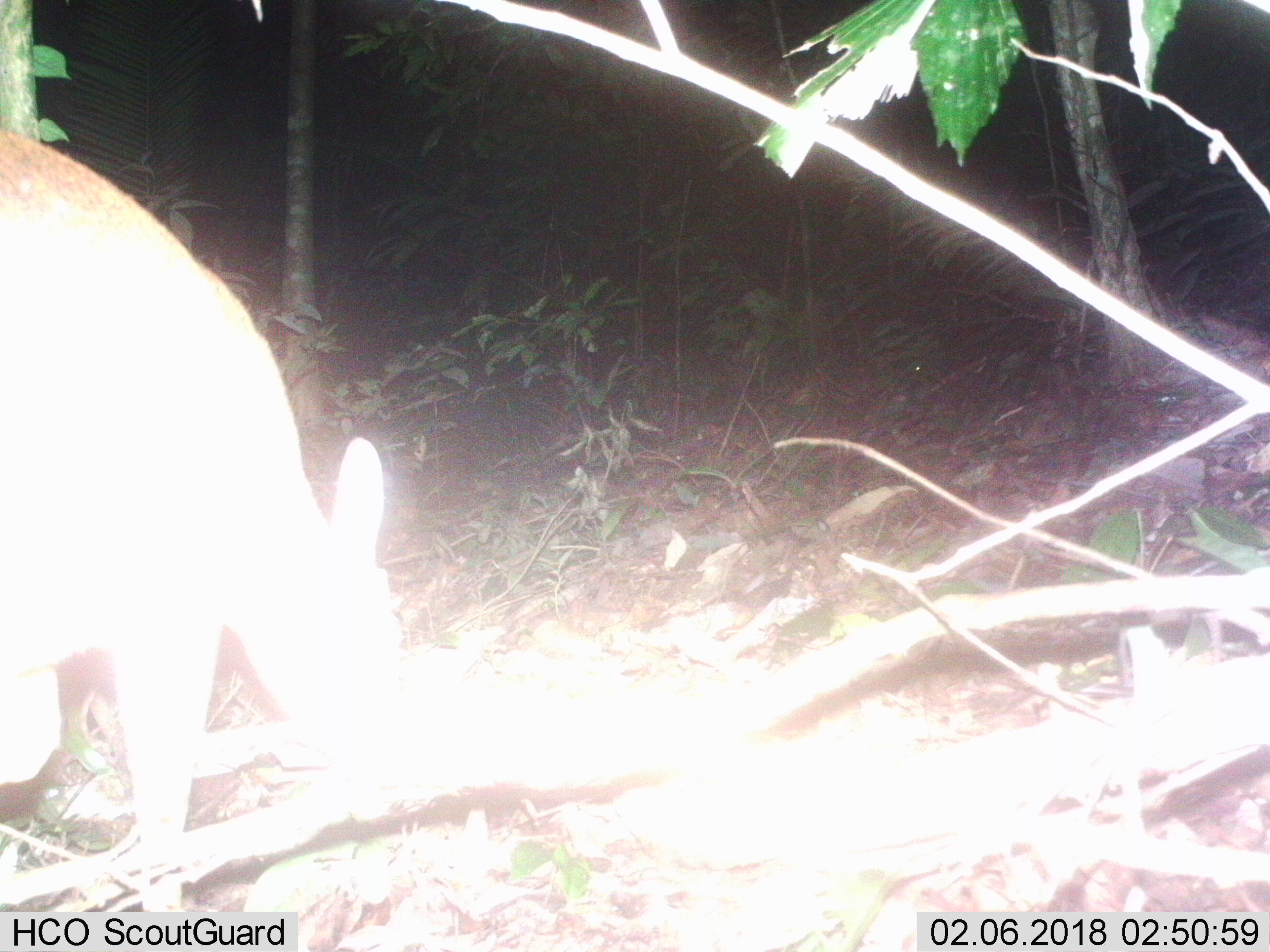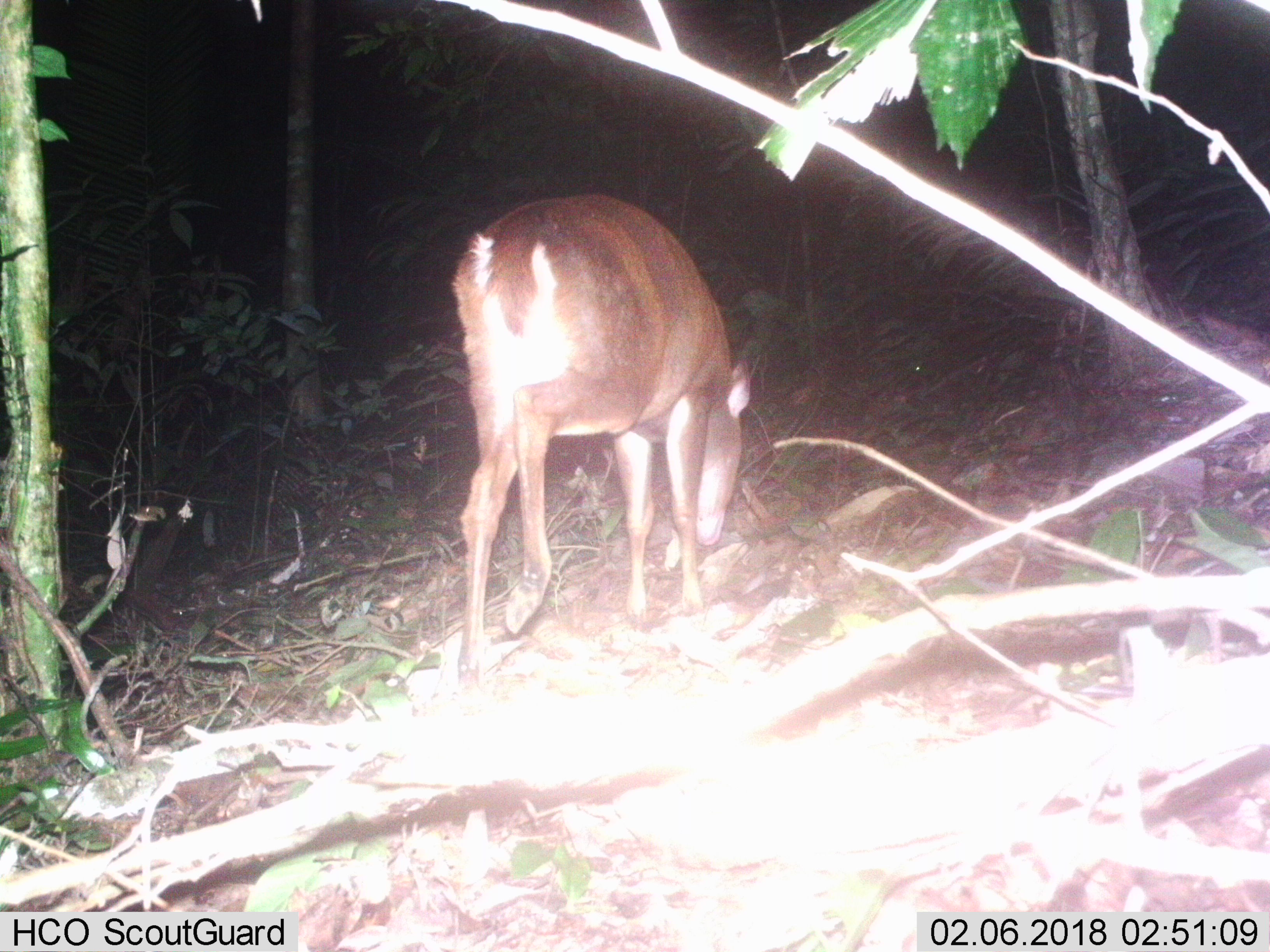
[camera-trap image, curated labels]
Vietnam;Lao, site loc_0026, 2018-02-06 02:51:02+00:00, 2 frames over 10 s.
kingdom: Animalia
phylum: Chordata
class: Mammalia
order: Artiodactyla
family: Cervidae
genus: Muntiacus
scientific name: Muntiacus vuquangensis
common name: large-antlered muntjac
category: large antlered muntjac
Large antlered muntjac (large-antlered muntjac) (Muntiacus vuquangensis). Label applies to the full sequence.